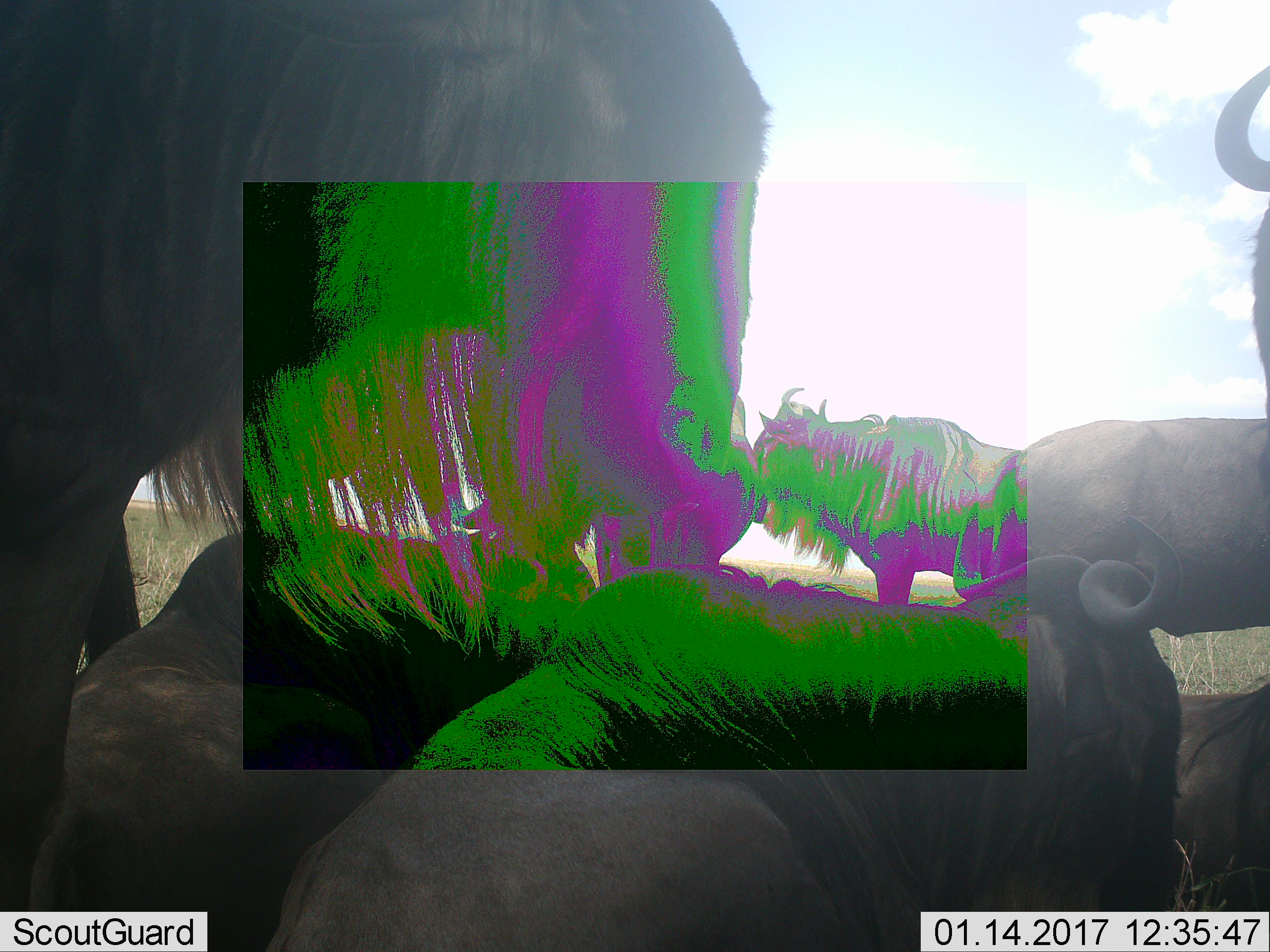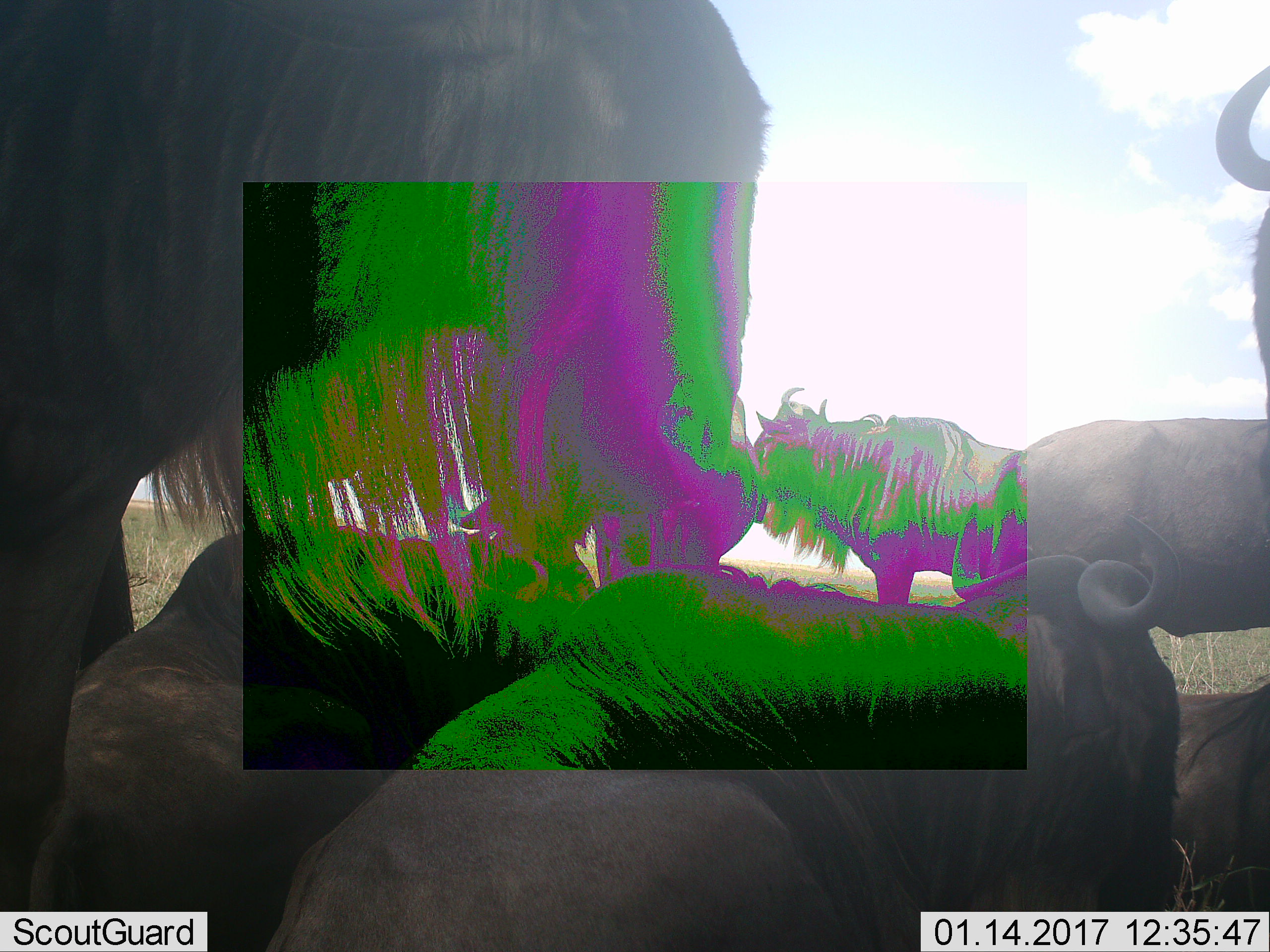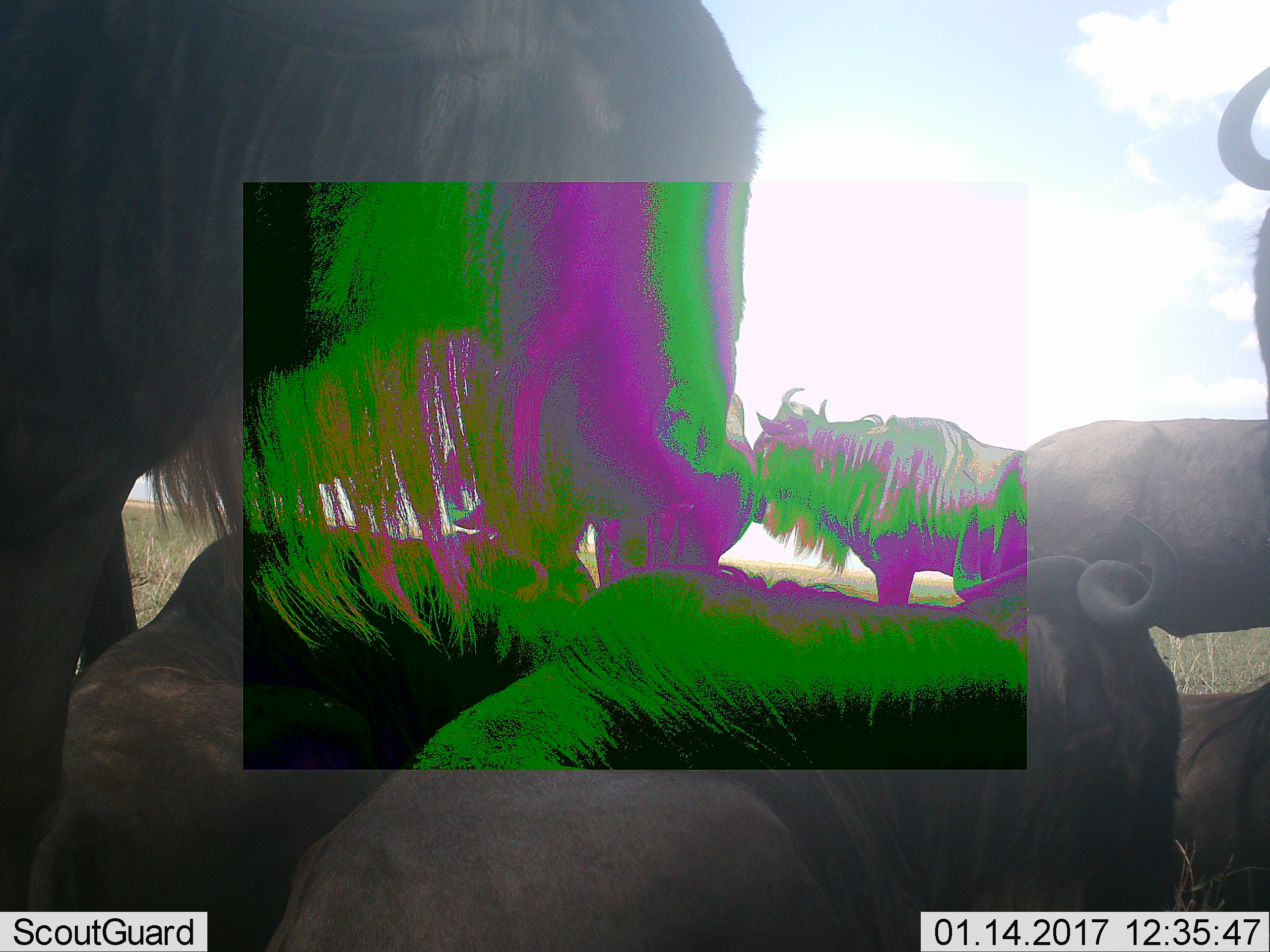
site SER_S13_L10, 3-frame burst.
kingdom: Animalia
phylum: Chordata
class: Mammalia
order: Artiodactyla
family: Bovidae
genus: Connochaetes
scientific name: Connochaetes taurinus taurinus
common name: blue wildebeest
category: wildebeestblue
Wildebeestblue (blue wildebeest) (Connochaetes taurinus taurinus), count 6. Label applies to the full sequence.